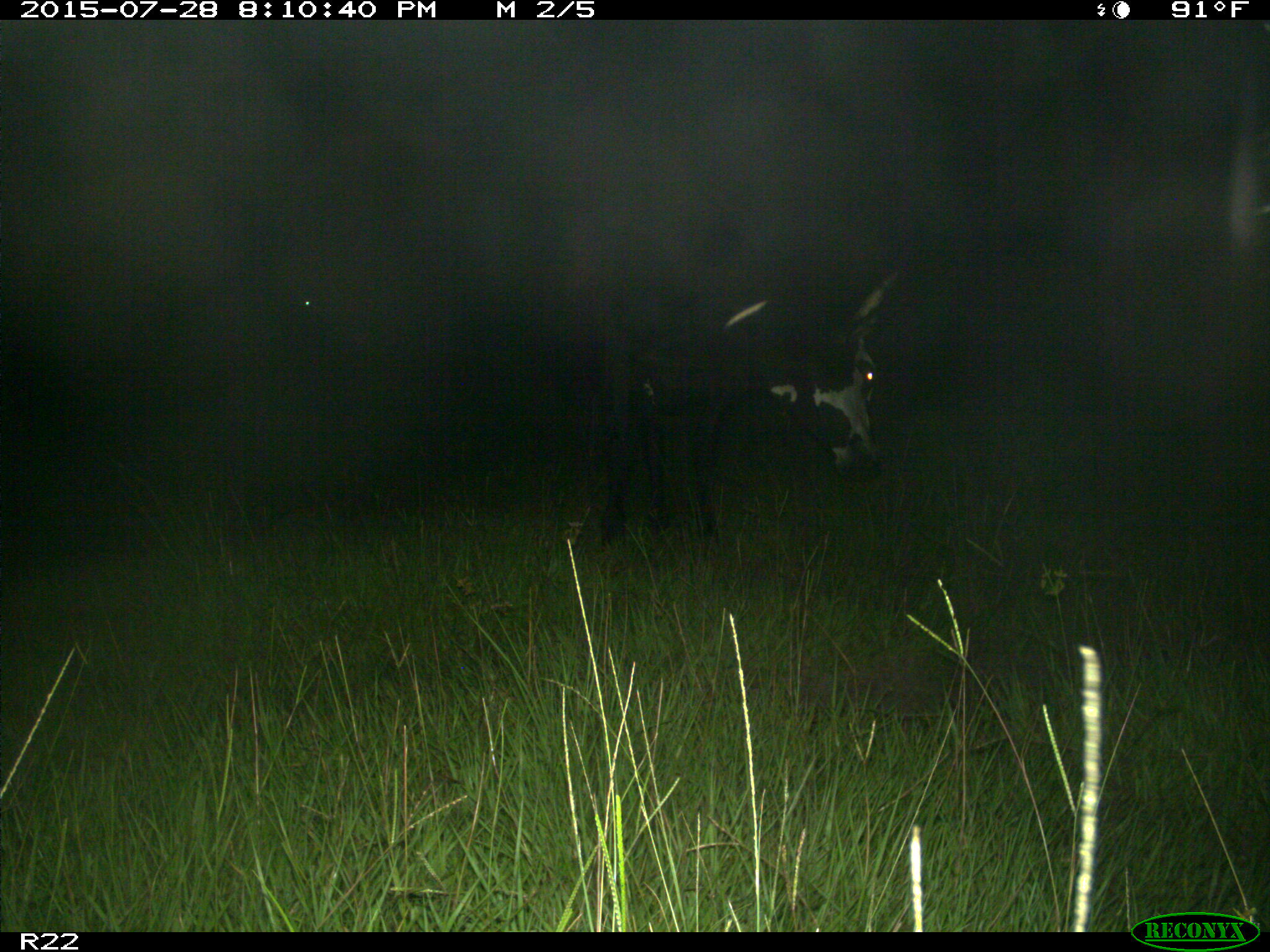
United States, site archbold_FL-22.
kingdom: Animalia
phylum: Chordata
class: Mammalia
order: Artiodactyla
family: Bovidae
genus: Bos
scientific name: Bos taurus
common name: domestic cow